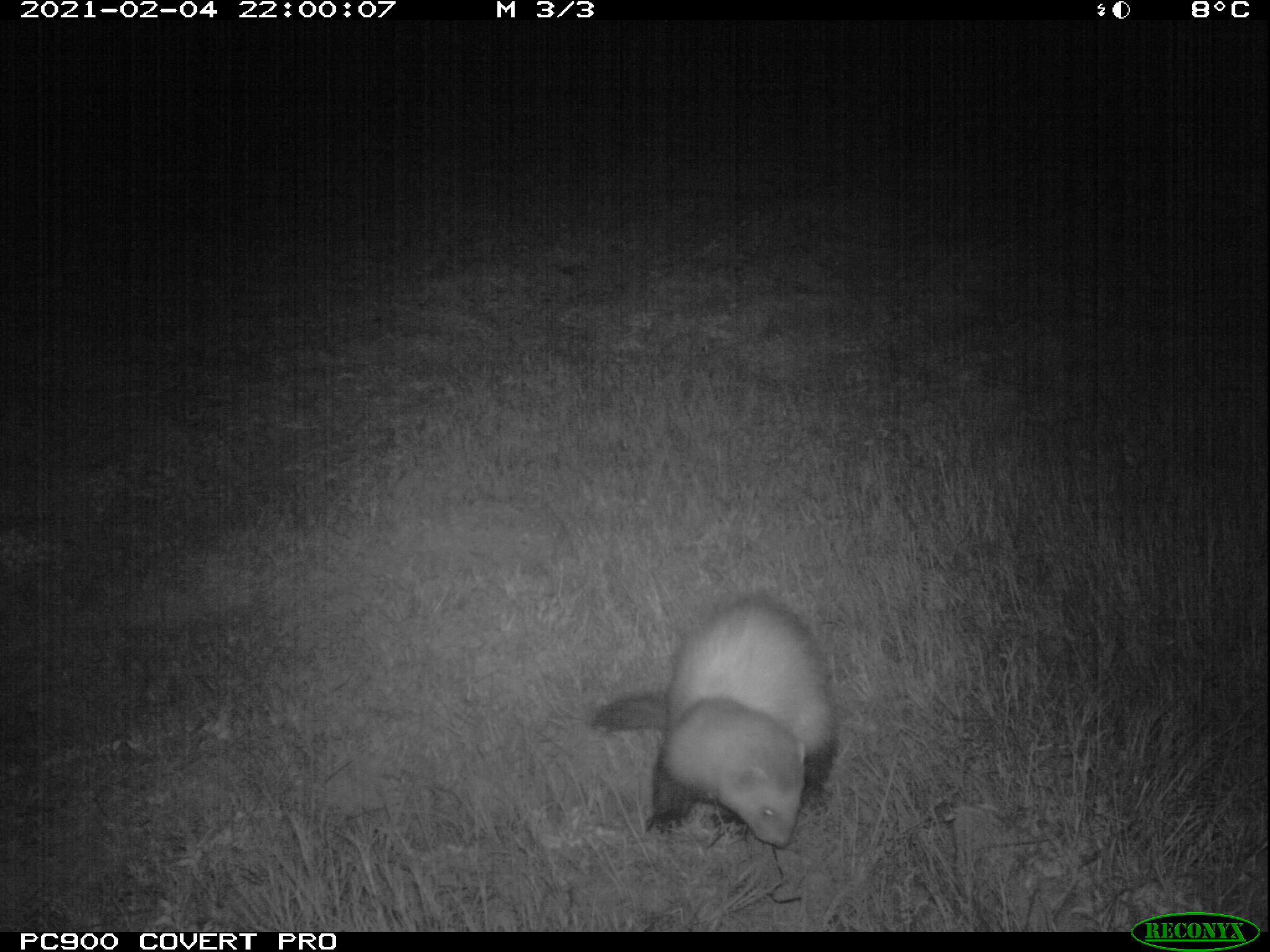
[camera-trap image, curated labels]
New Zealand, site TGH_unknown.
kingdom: Animalia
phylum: Chordata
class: Mammalia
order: Carnivora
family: Mustelidae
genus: Mustela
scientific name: Mustela furo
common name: ferret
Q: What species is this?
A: Ferret (Mustela furo).